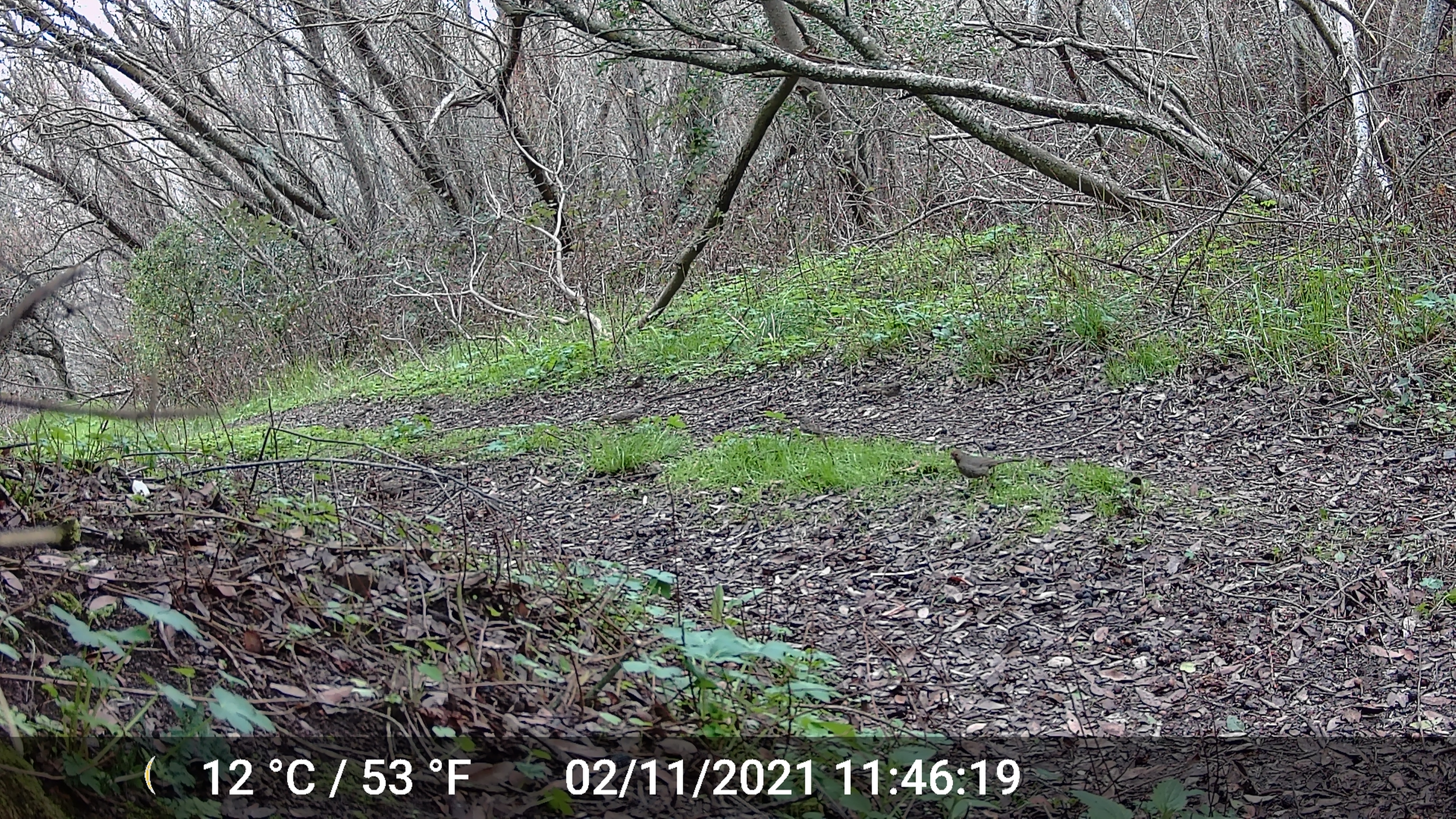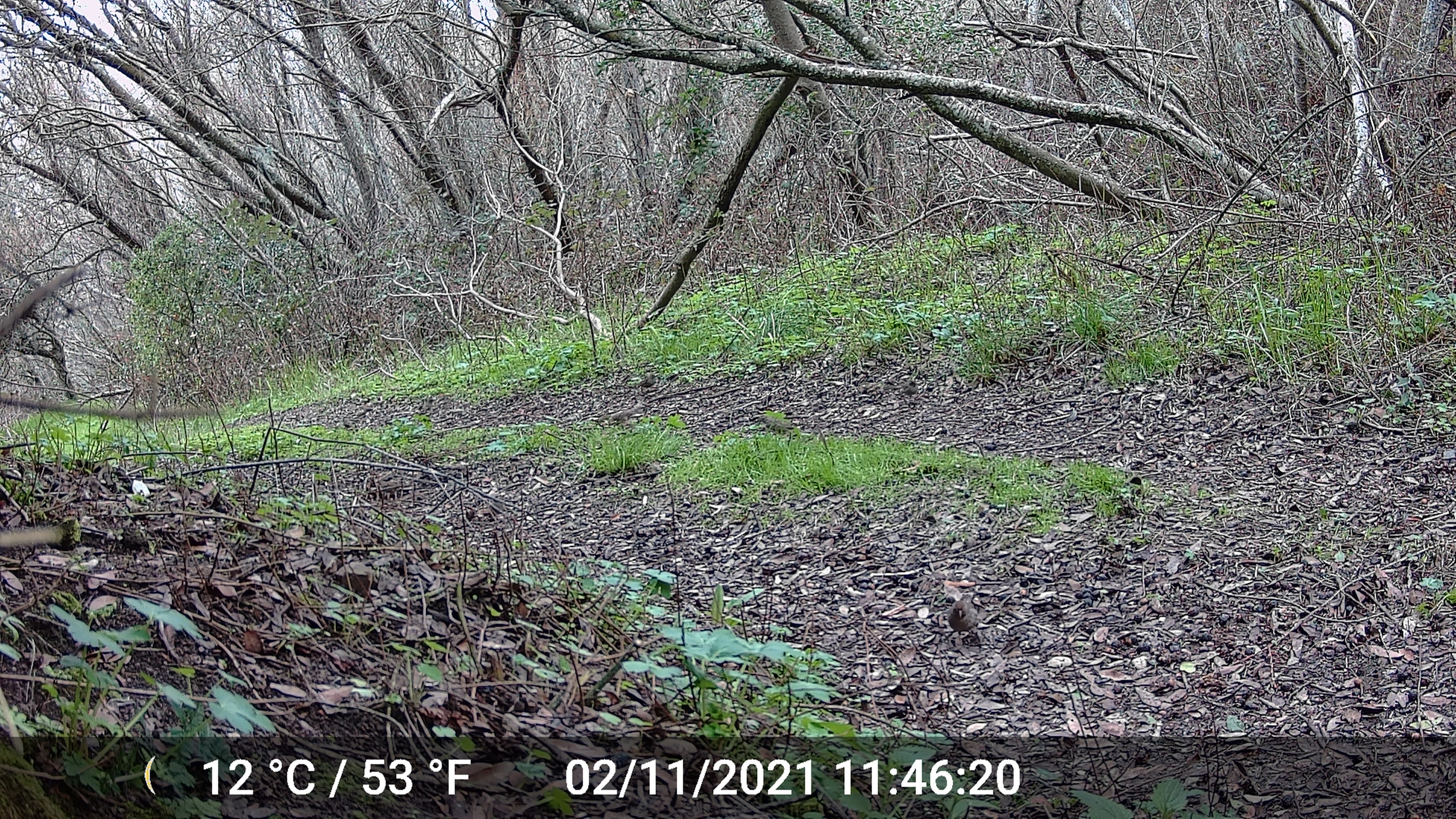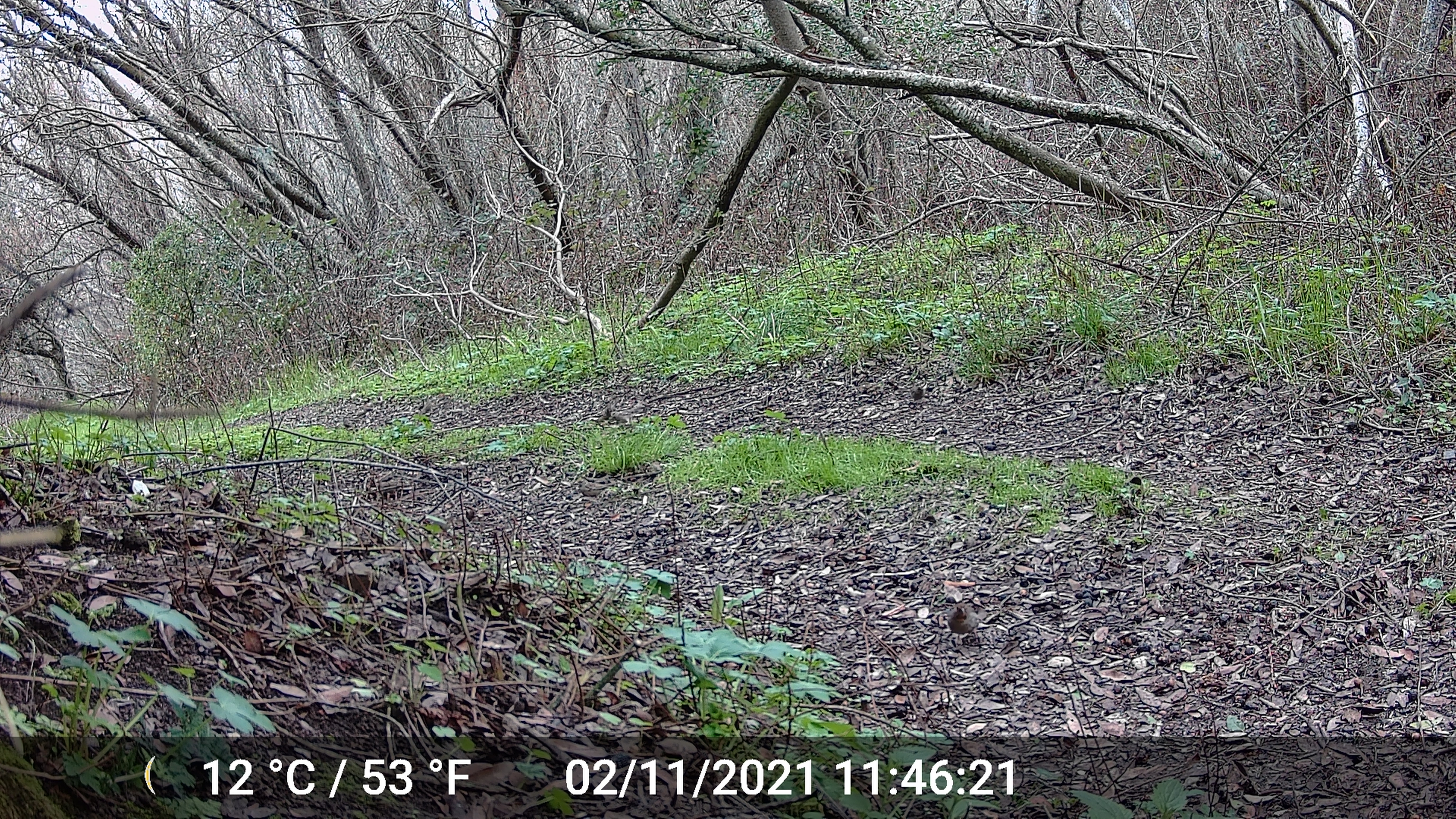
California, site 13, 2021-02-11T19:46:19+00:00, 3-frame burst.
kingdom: Animalia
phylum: Chordata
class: Aves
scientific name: Aves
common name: bird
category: unknown bird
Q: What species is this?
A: Unknown bird (bird) (Aves).